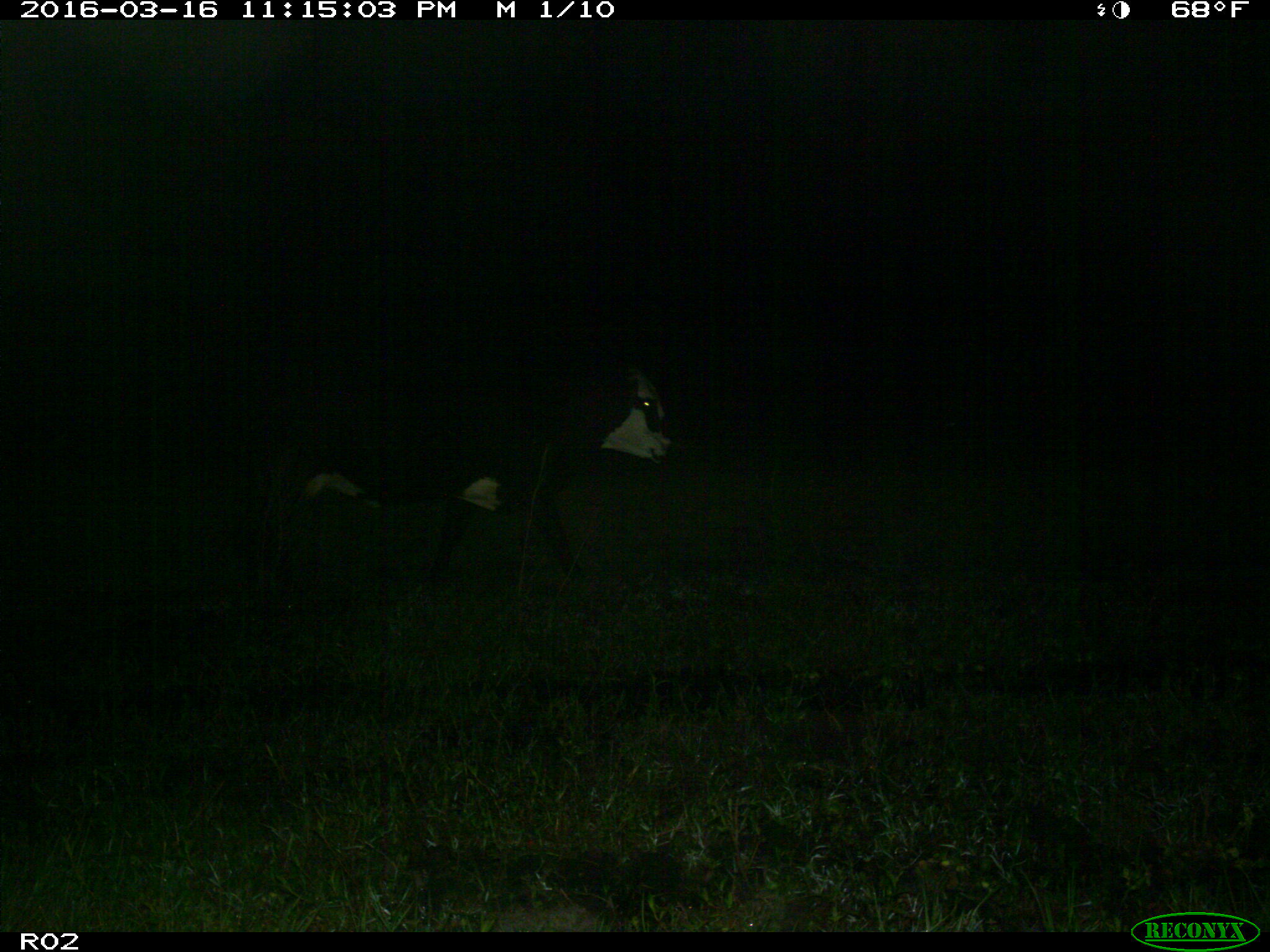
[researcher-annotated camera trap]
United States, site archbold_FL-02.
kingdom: Animalia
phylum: Chordata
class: Mammalia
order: Artiodactyla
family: Bovidae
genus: Bos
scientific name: Bos taurus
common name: domestic cow